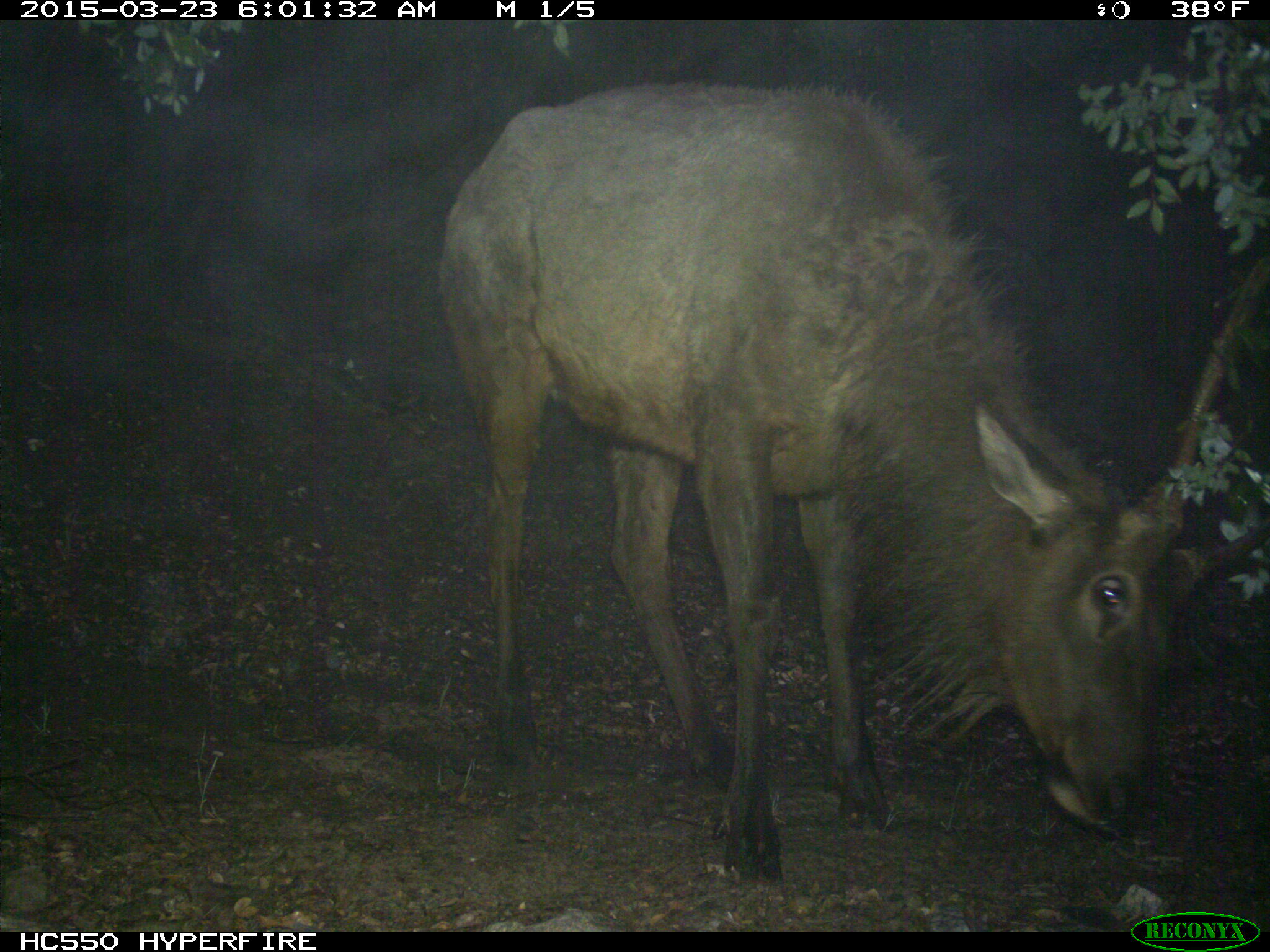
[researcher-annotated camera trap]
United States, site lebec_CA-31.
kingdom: Animalia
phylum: Chordata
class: Mammalia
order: Artiodactyla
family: Cervidae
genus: Cervus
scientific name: Cervus canadensis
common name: elk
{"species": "Cervus canadensis (elk)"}